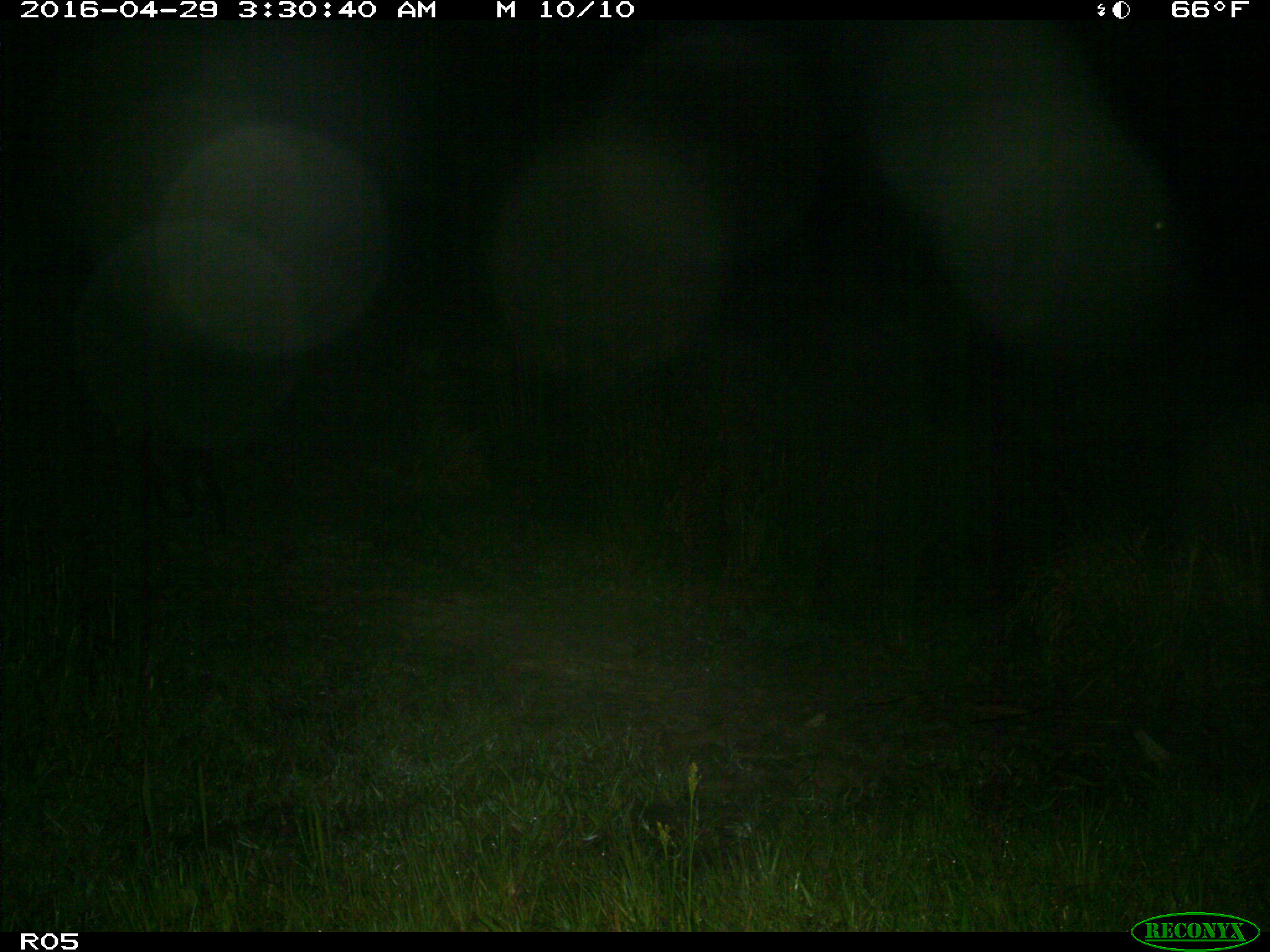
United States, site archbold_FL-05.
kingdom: Animalia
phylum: Chordata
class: Mammalia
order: Carnivora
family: Felidae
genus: Lynx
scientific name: Lynx rufus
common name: bobcat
Lynx rufus (bobcat).